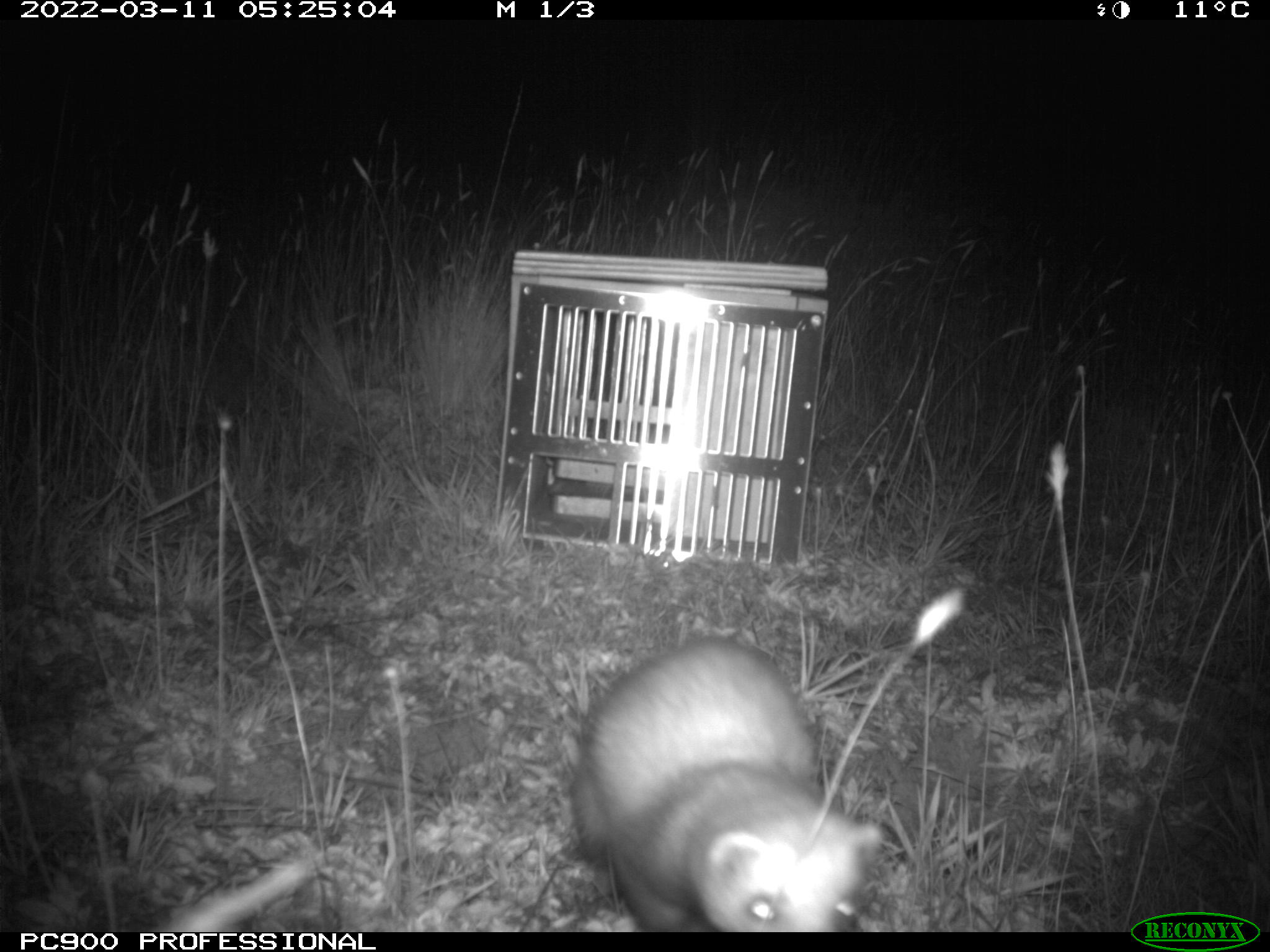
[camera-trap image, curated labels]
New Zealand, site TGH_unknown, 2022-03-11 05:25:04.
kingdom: Animalia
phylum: Chordata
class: Mammalia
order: Carnivora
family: Mustelidae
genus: Mustela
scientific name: Mustela furo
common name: ferret